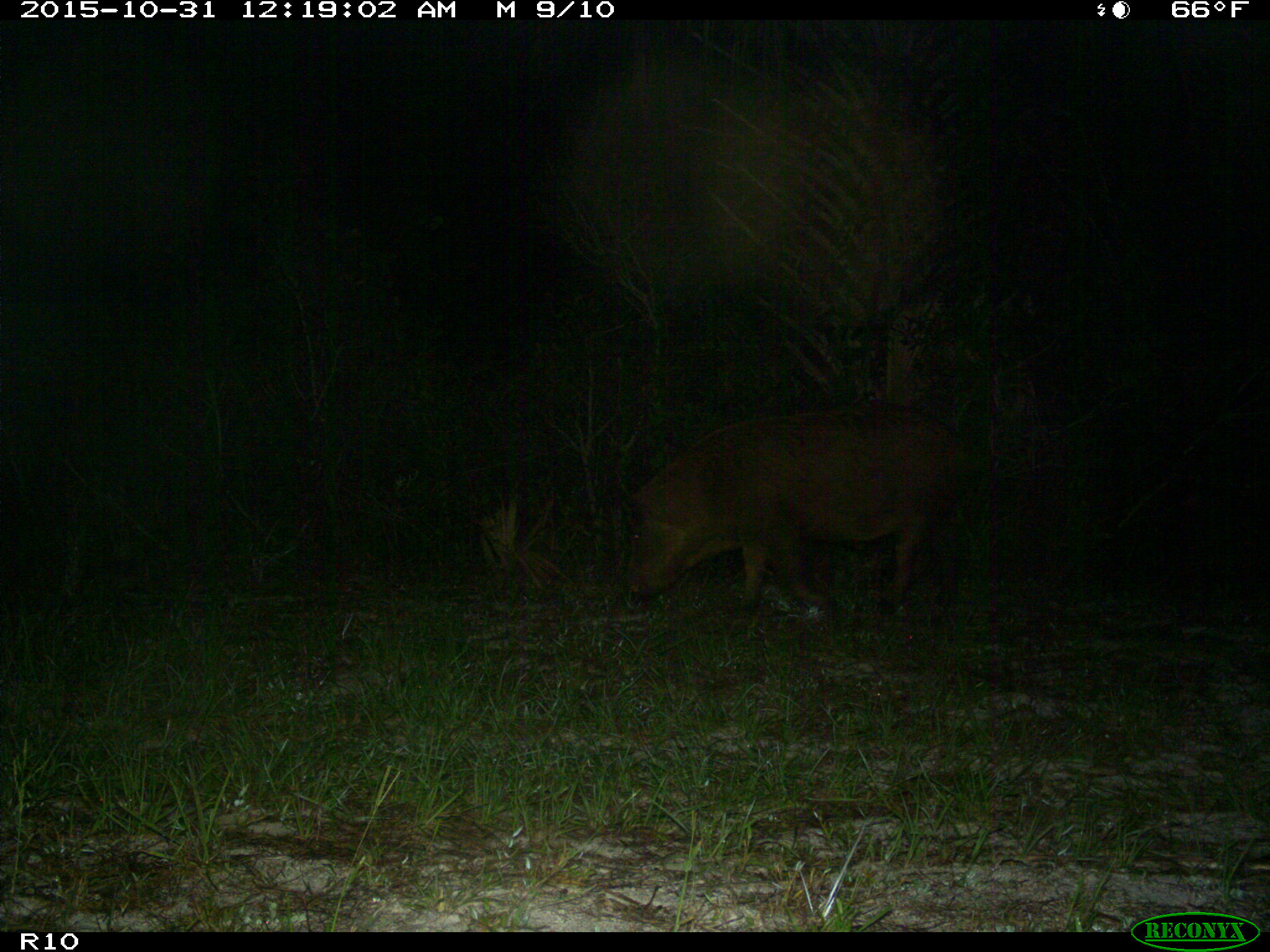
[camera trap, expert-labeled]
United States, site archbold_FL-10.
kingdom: Animalia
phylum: Chordata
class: Mammalia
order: Artiodactyla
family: Suidae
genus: Sus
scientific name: Sus scrofa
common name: wild boar